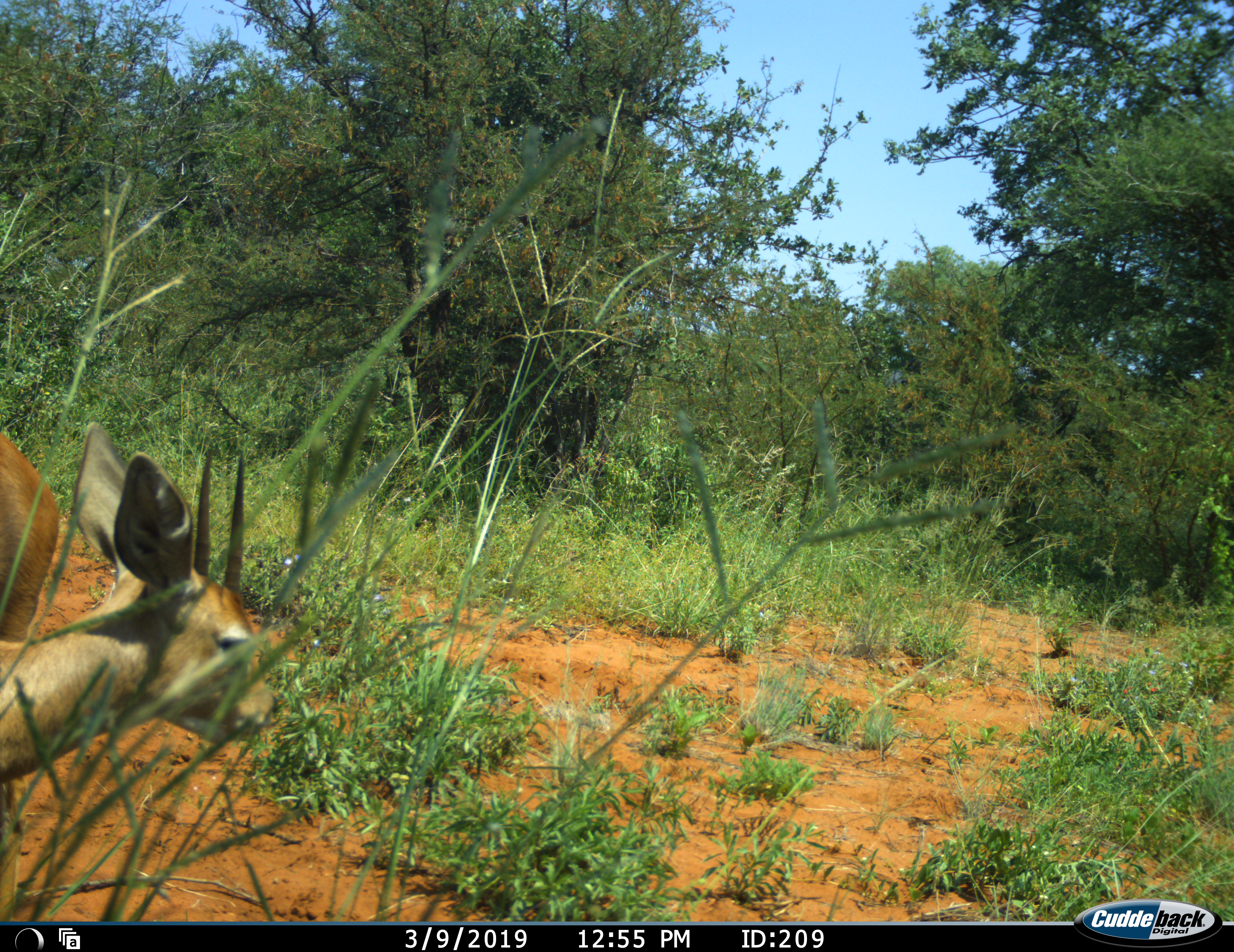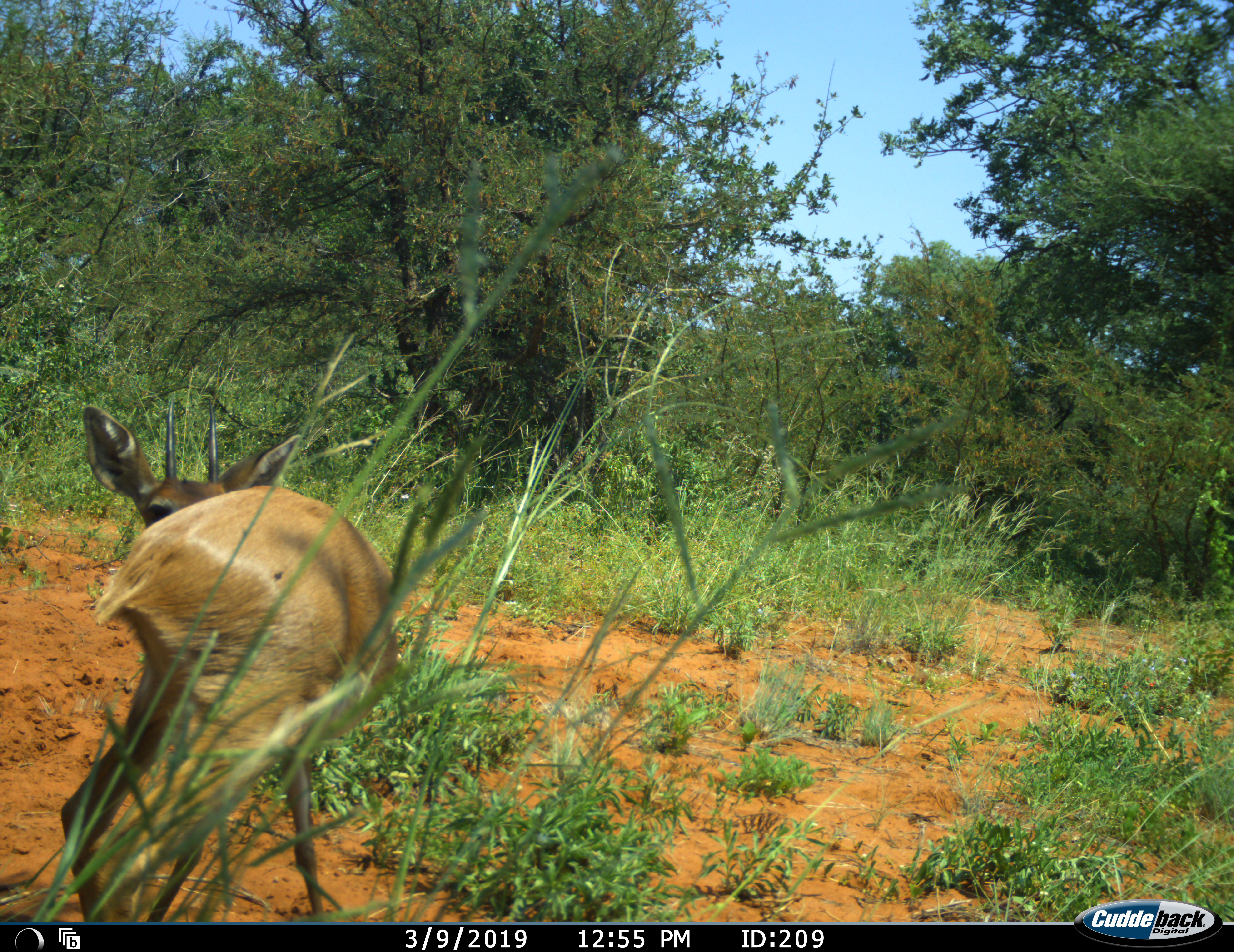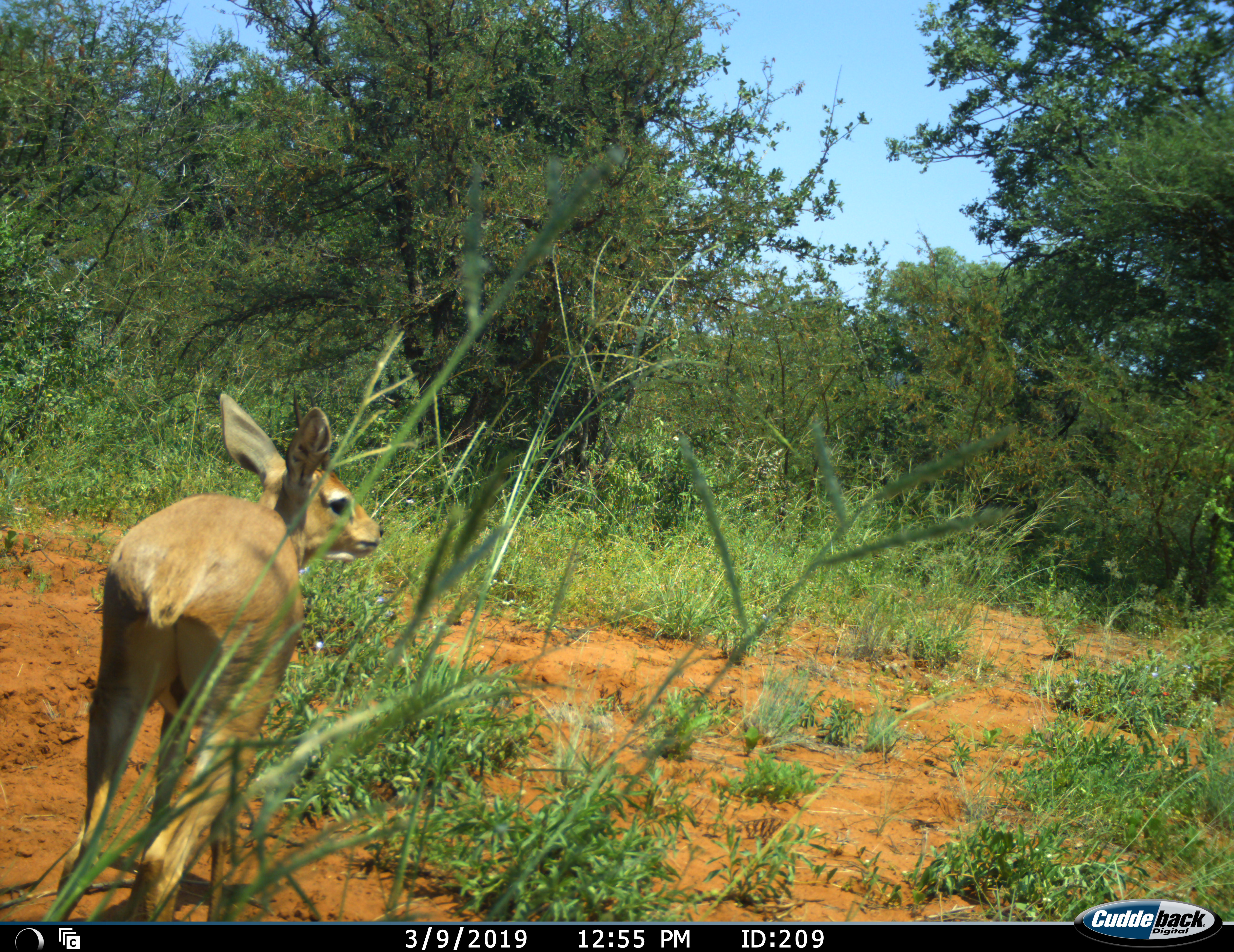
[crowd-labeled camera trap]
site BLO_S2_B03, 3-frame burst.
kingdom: Animalia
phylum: Chordata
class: Mammalia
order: Artiodactyla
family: Bovidae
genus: Madoqua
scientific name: Madoqua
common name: dik-dik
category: dikdik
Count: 1.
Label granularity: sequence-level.